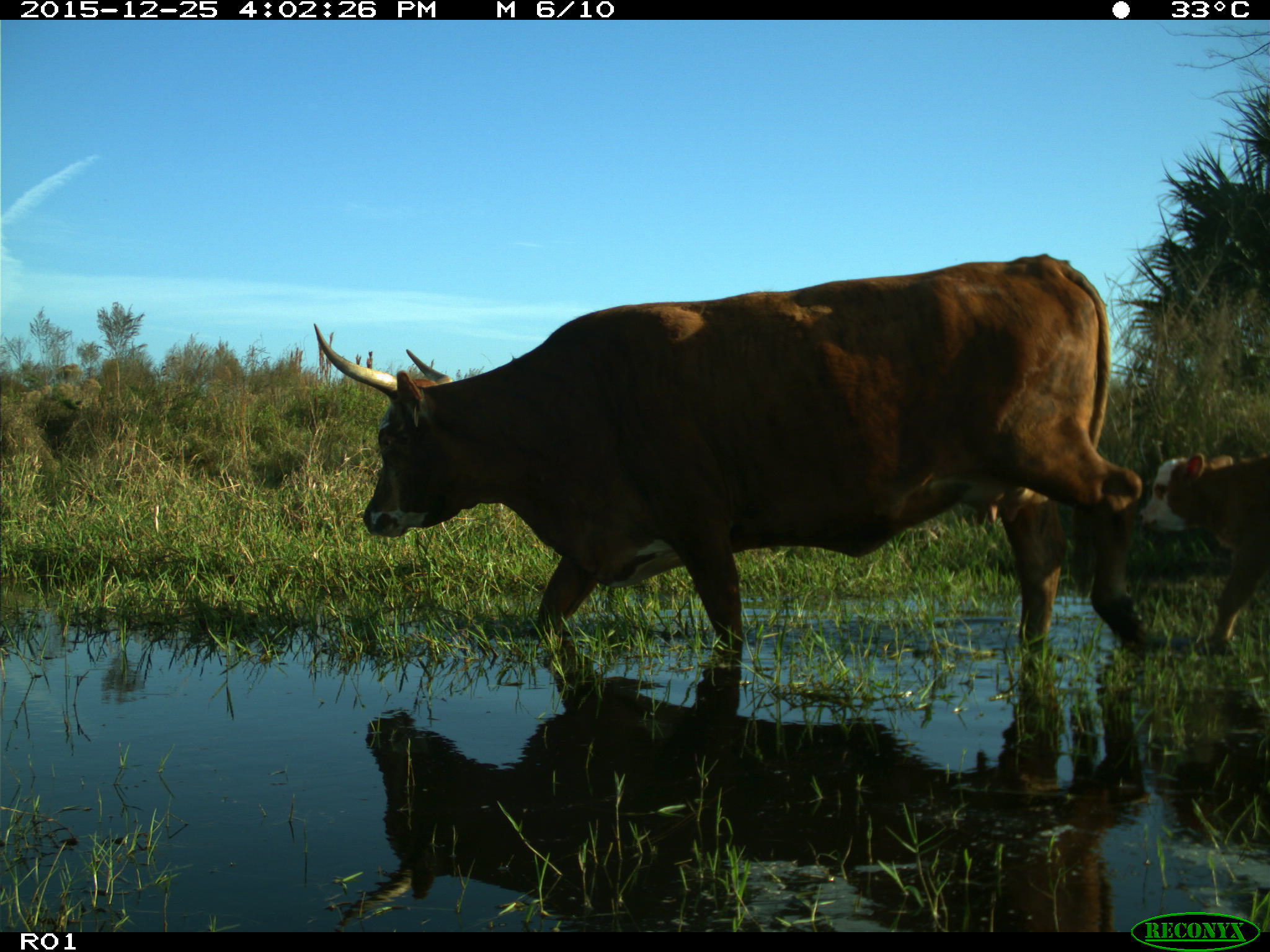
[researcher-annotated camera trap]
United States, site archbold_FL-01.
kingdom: Animalia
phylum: Chordata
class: Mammalia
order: Artiodactyla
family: Bovidae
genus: Bos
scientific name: Bos taurus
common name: domestic cow